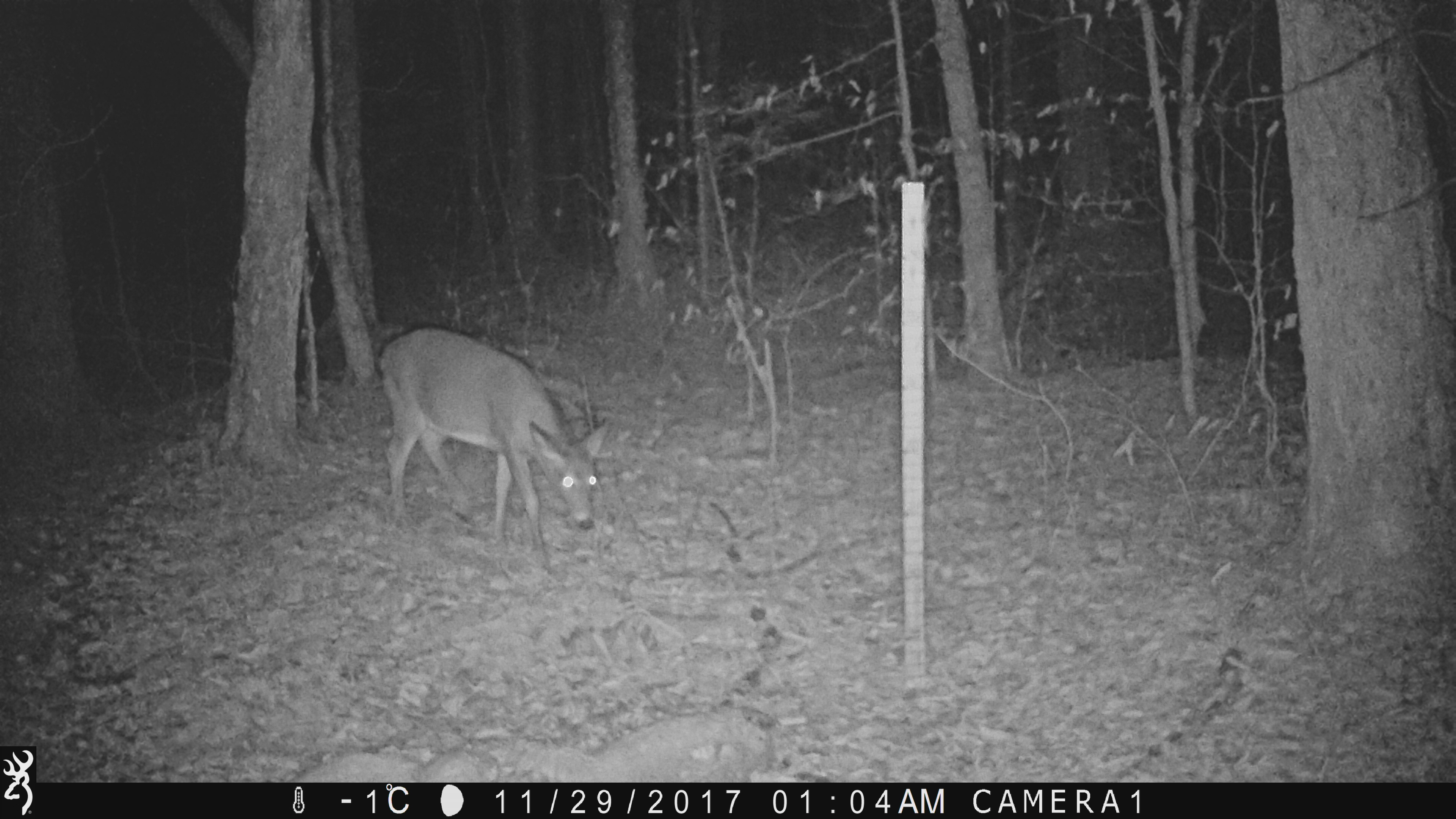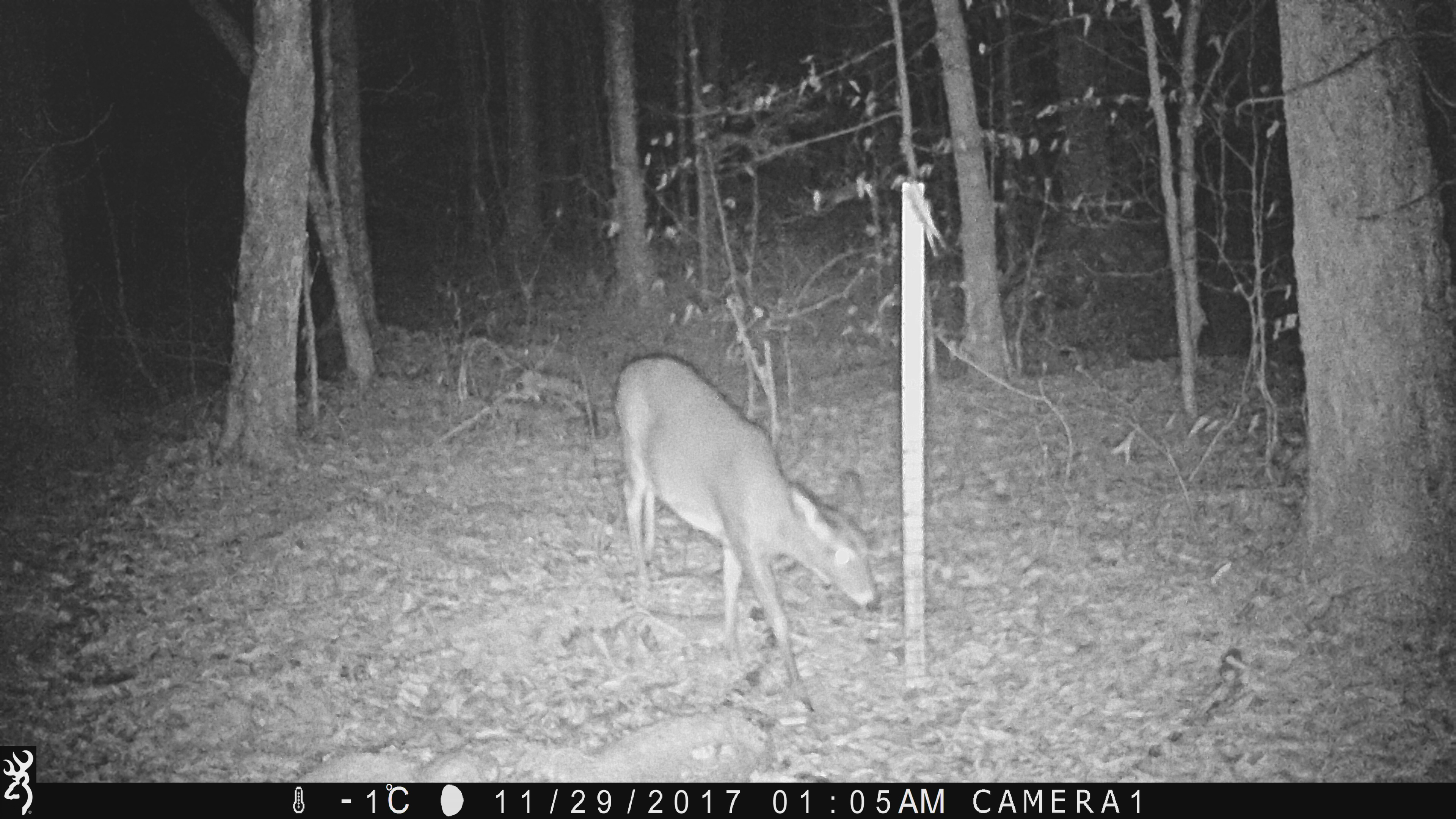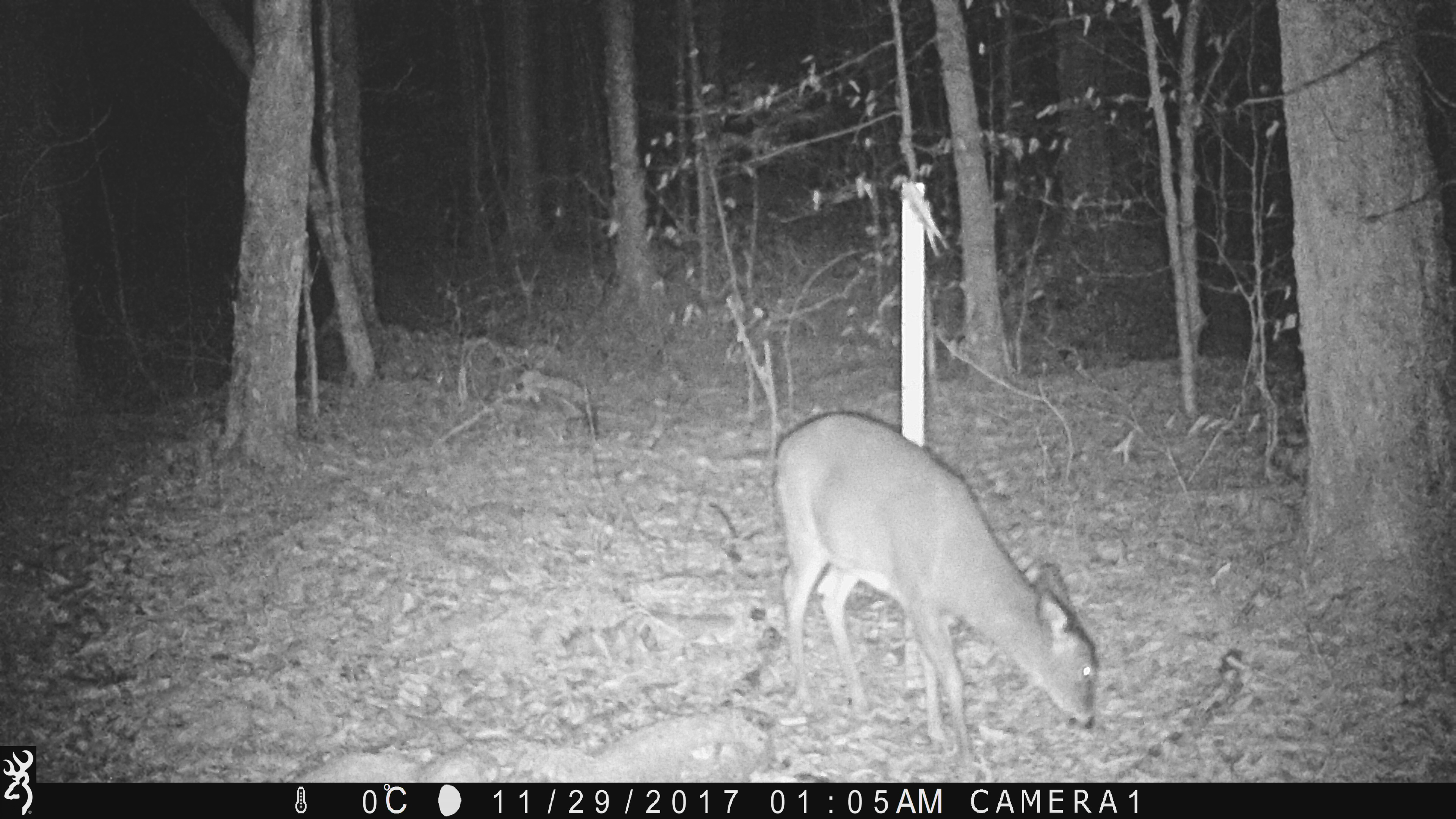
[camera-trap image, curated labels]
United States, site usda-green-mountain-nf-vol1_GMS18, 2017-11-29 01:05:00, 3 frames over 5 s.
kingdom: Animalia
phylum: Chordata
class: Mammalia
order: Artiodactyla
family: Cervidae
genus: Odocoileus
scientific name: Odocoileus virginianus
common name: white-tailed deer